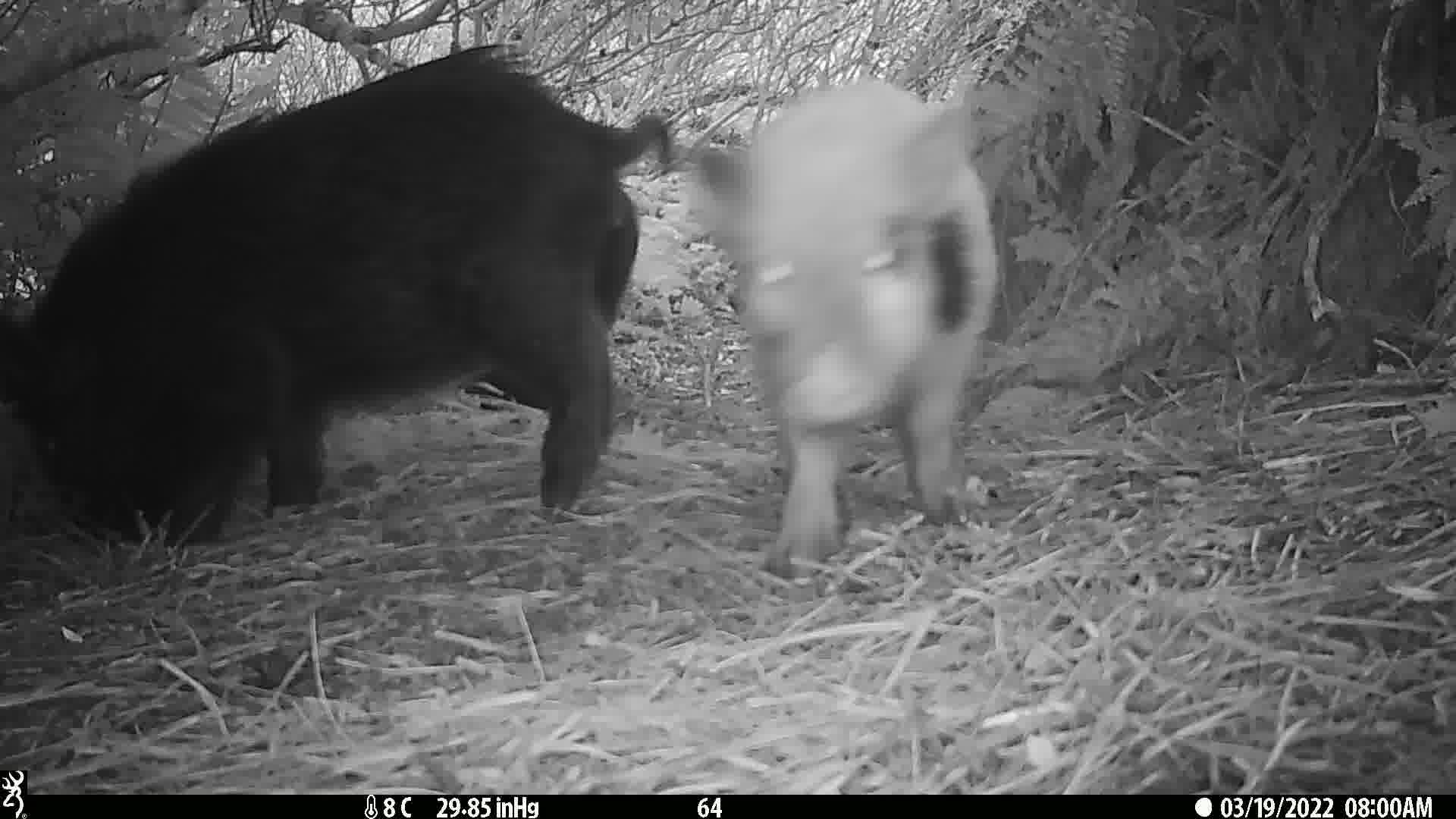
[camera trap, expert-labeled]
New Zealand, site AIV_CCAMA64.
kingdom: Animalia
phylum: Chordata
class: Mammalia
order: Artiodactyla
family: Suidae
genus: Sus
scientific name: Sus scrofa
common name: pig